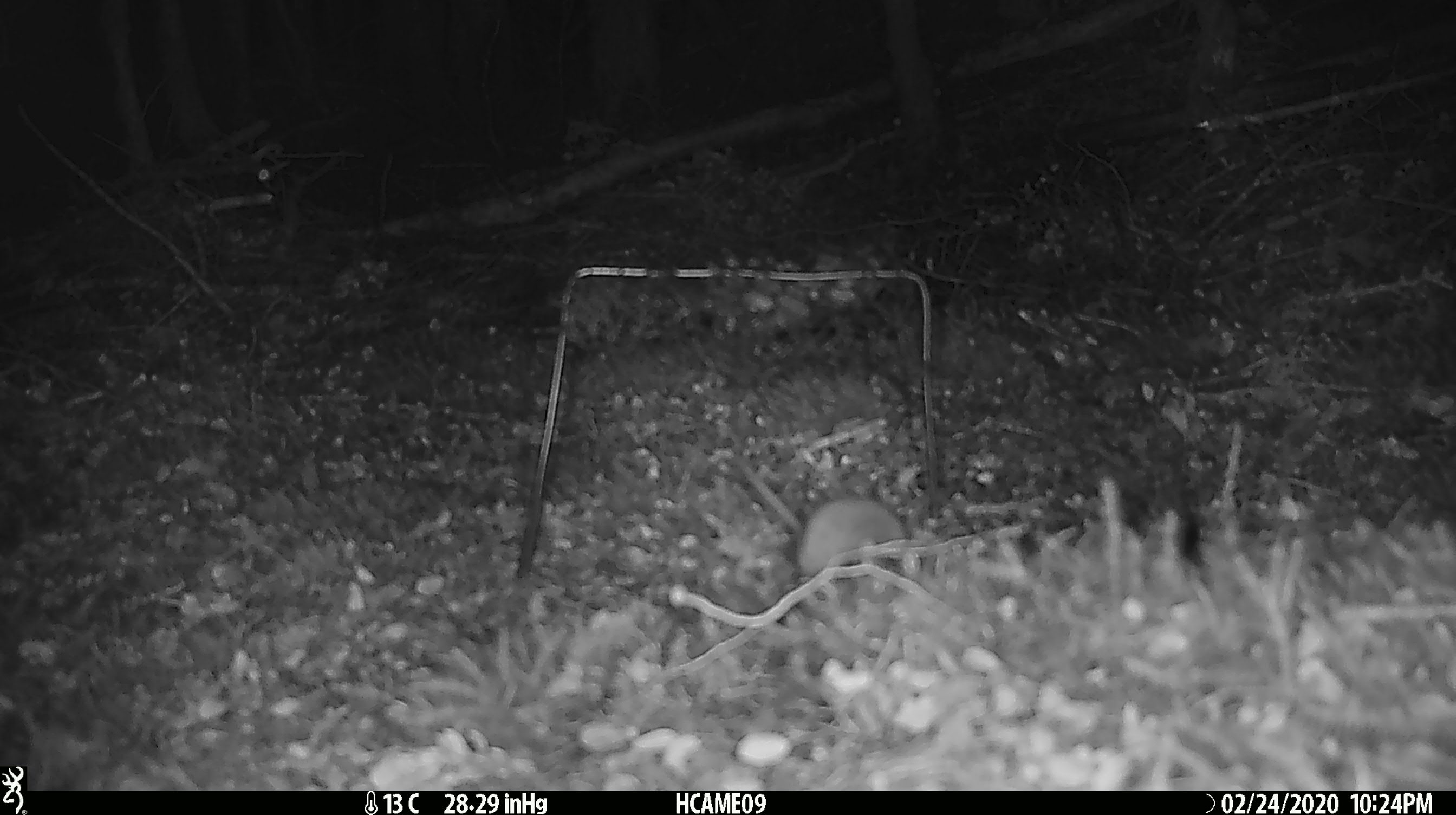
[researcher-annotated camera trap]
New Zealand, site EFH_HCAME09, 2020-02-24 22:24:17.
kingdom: Animalia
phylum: Chordata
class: Mammalia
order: Rodentia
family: Muridae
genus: Mus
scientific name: Mus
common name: mouse